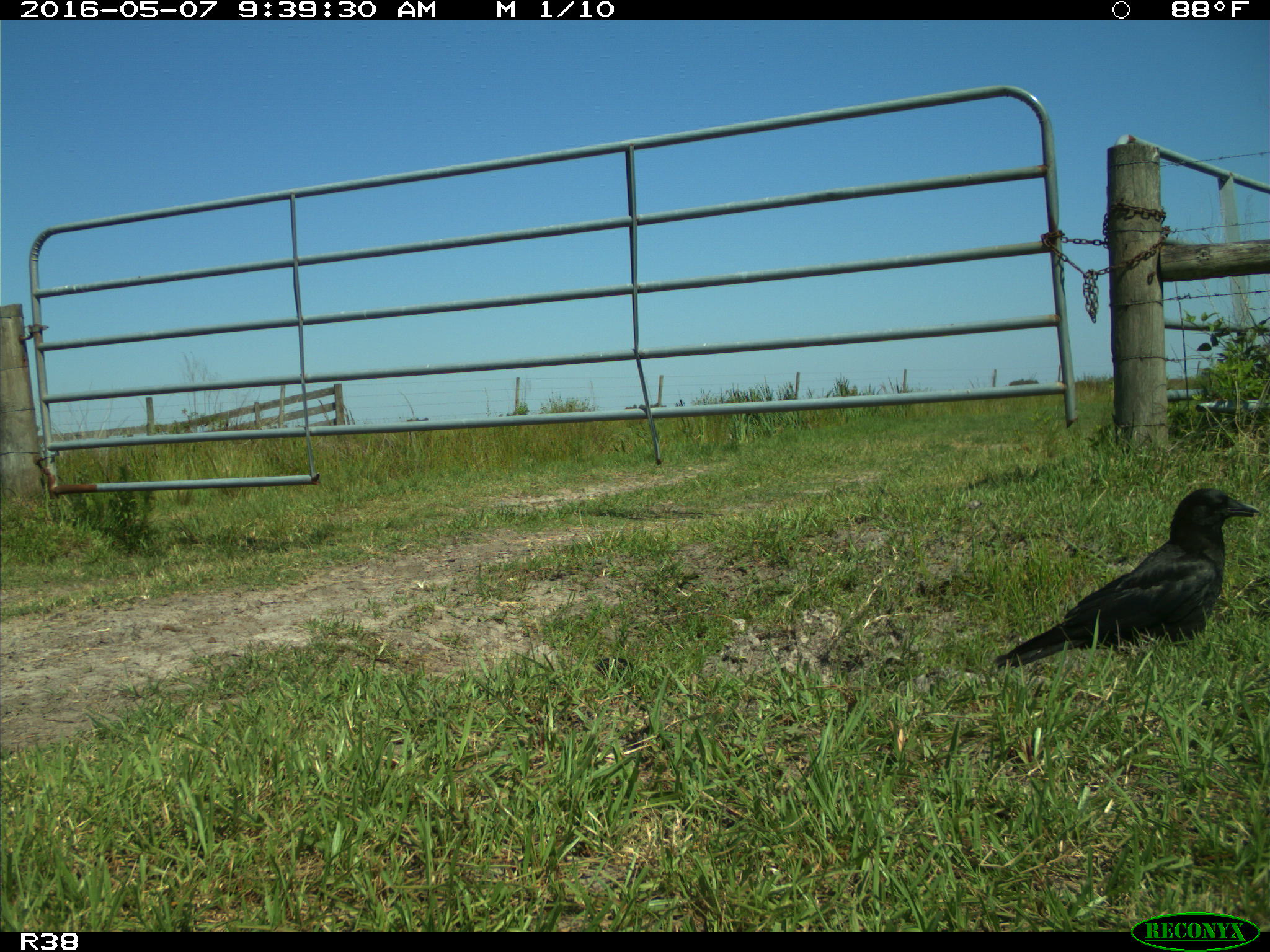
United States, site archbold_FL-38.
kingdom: Animalia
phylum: Chordata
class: Aves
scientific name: Aves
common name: birds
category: unidentified bird